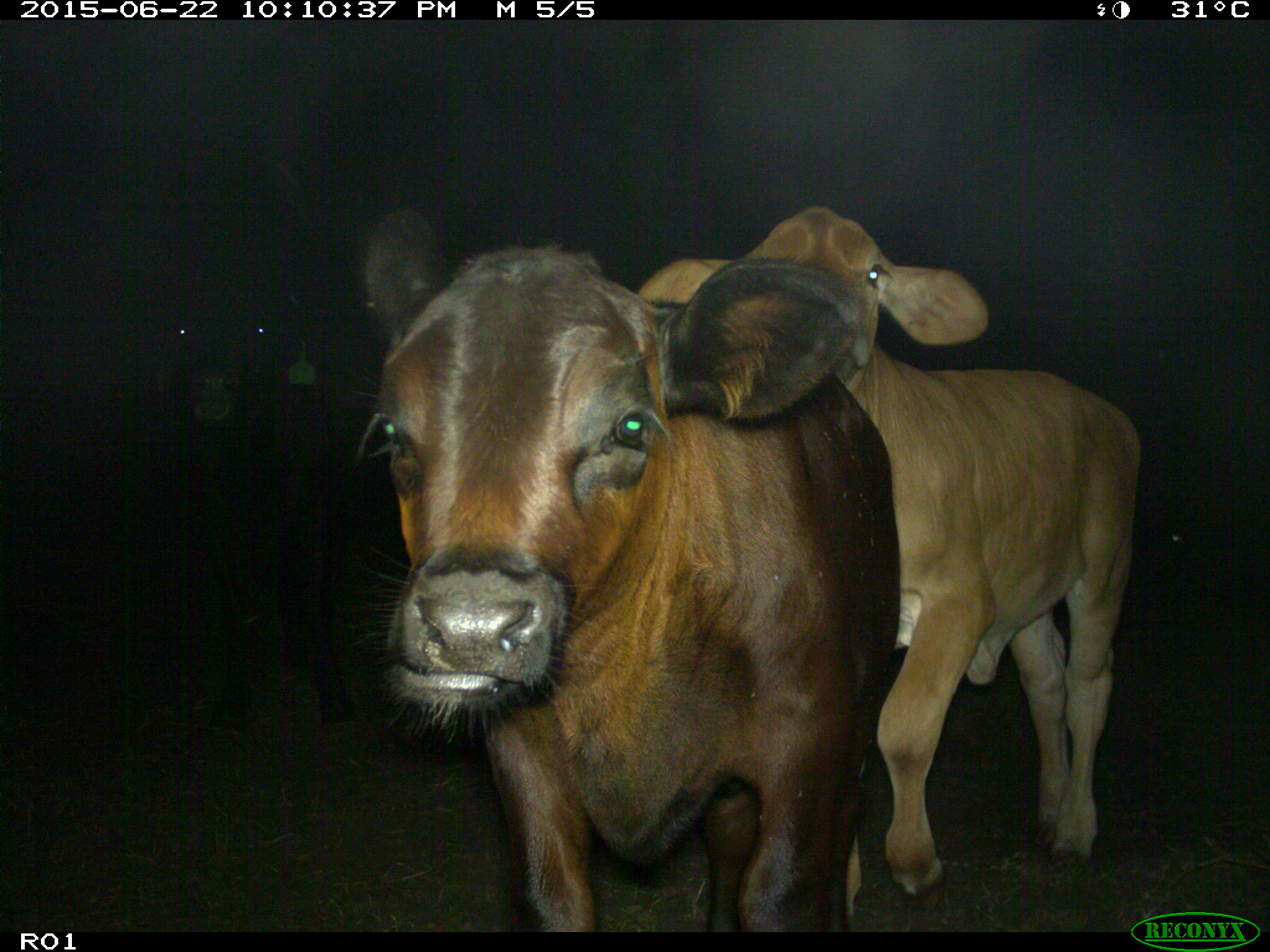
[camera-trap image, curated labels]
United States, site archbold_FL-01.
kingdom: Animalia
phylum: Chordata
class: Mammalia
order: Artiodactyla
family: Bovidae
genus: Bos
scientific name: Bos taurus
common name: domestic cow